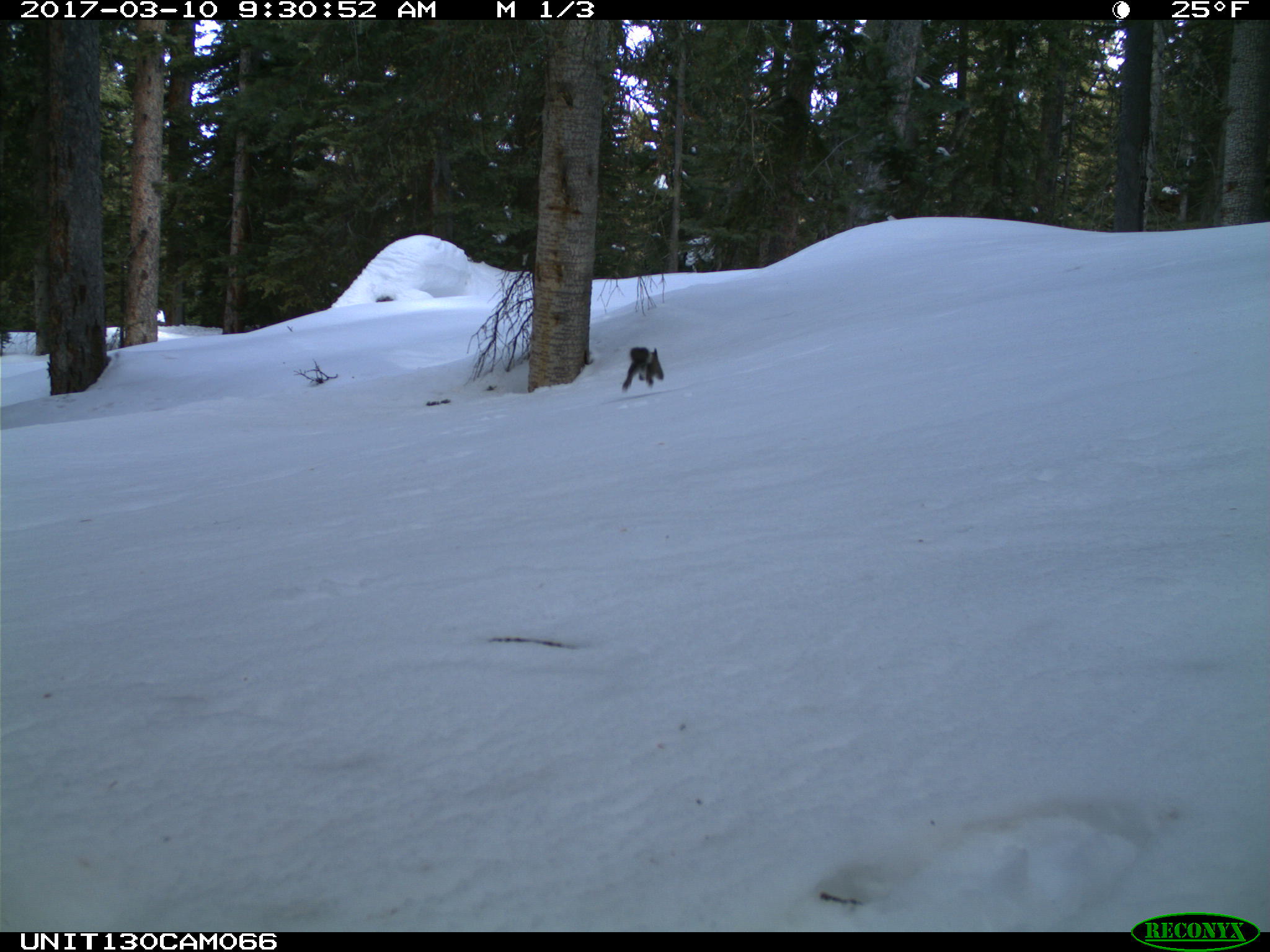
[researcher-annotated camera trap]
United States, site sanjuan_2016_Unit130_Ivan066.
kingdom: Animalia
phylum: Chordata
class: Mammalia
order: Rodentia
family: Sciuridae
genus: Tamiasciurus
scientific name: Tamiasciurus hudsonicus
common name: american red squirrel